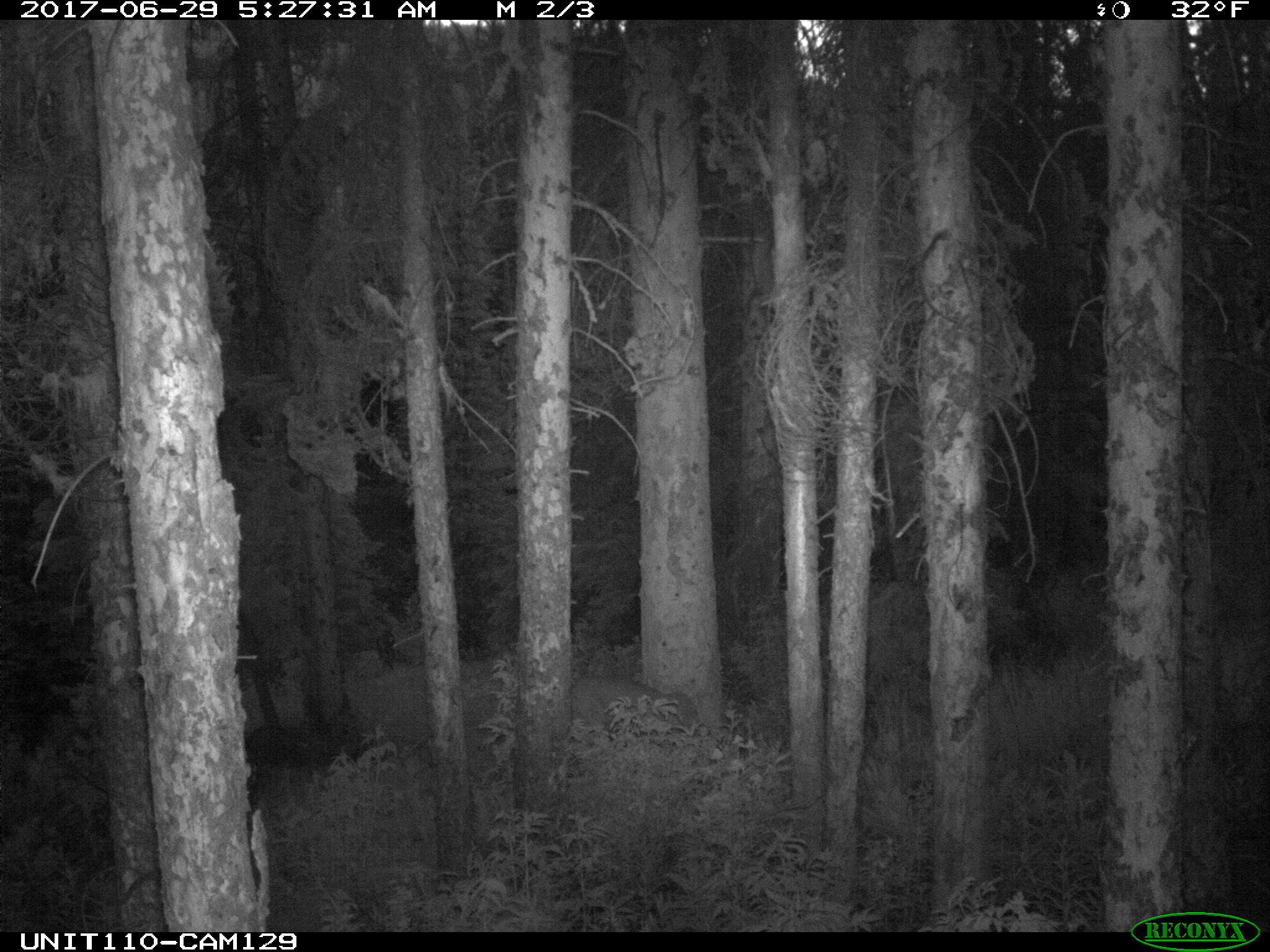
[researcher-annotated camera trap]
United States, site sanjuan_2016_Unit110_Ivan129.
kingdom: Animalia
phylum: Chordata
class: Mammalia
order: Carnivora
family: Felidae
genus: Puma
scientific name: Puma concolor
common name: mountain lion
Puma concolor (mountain lion).